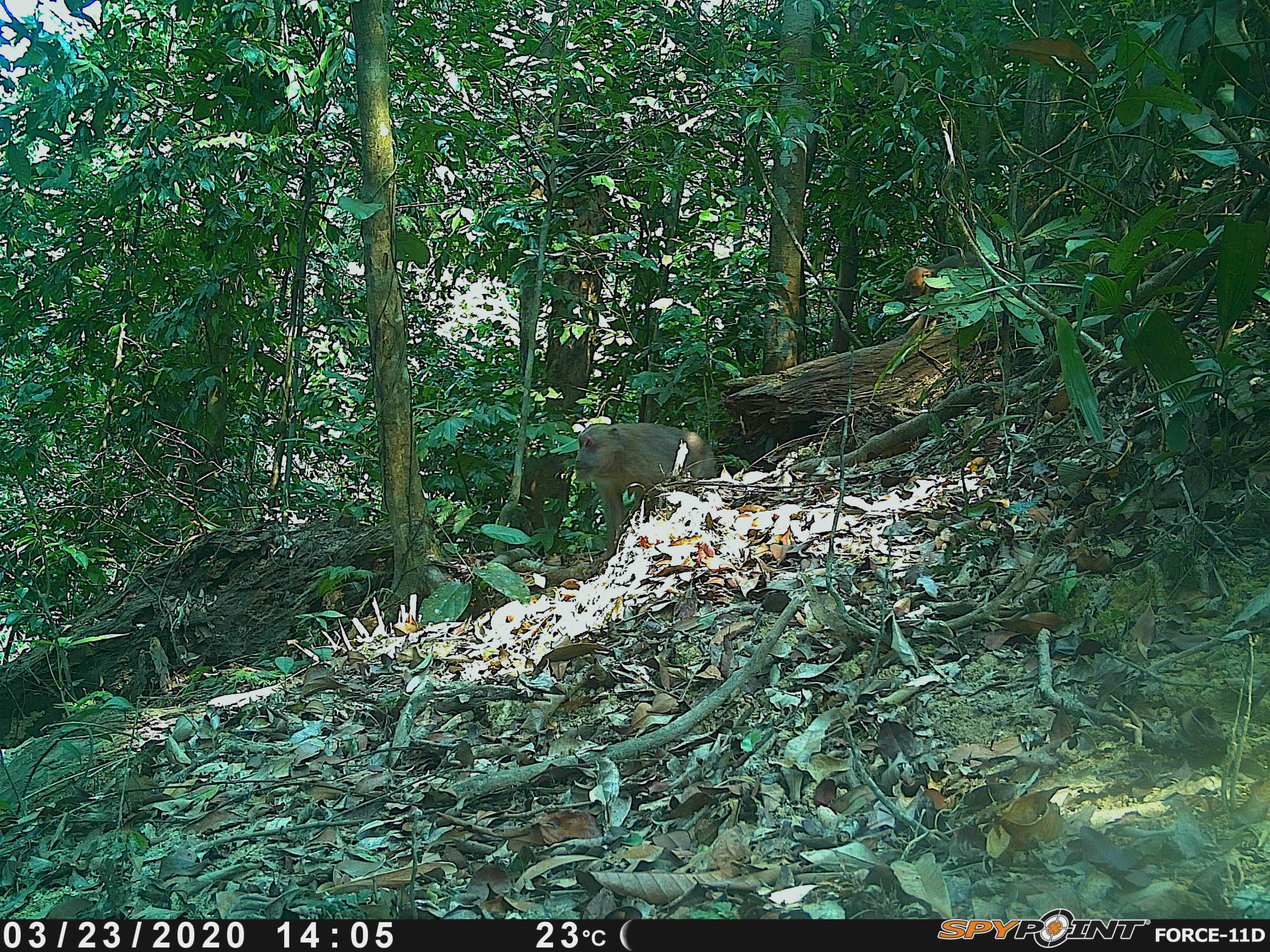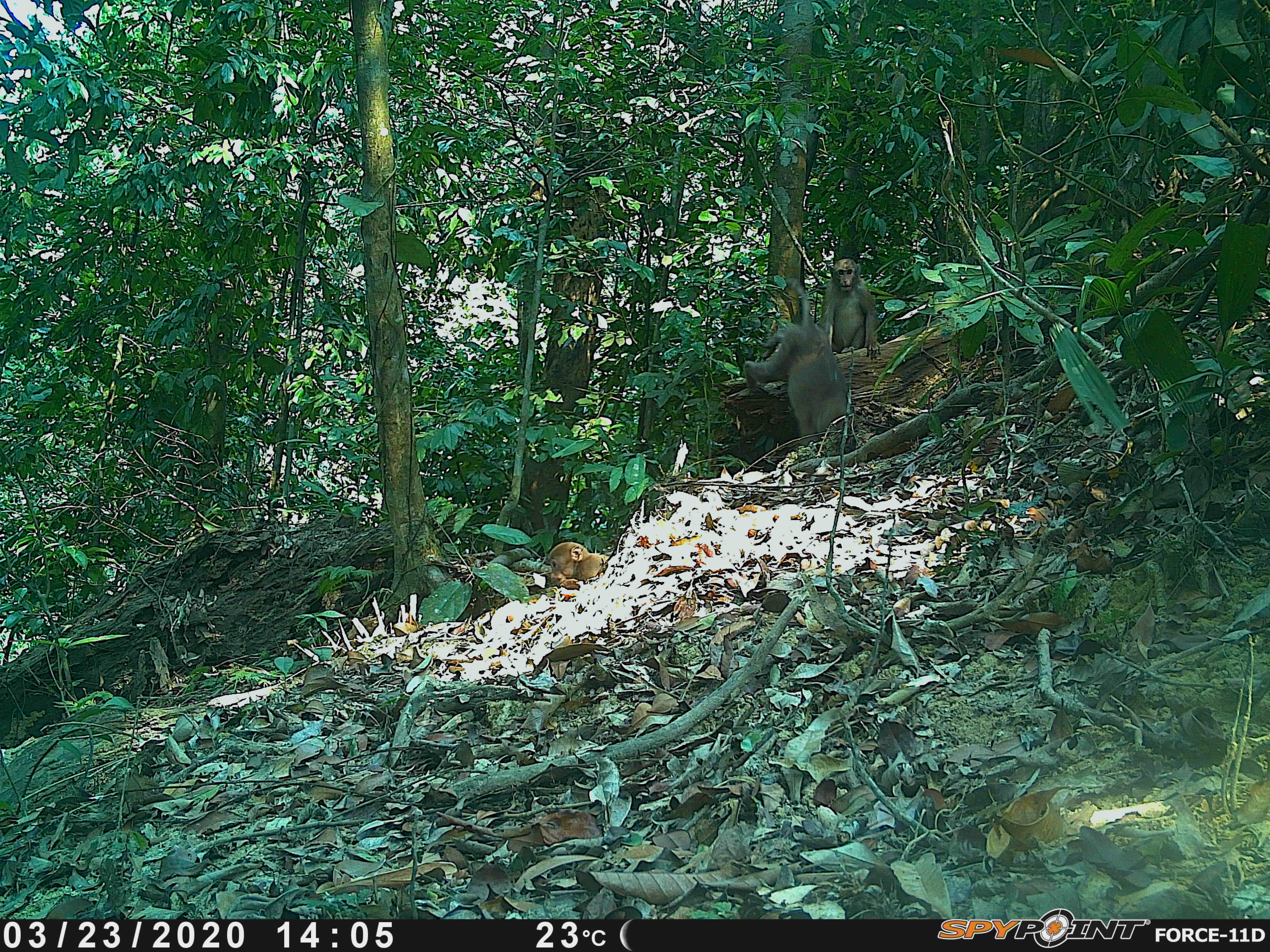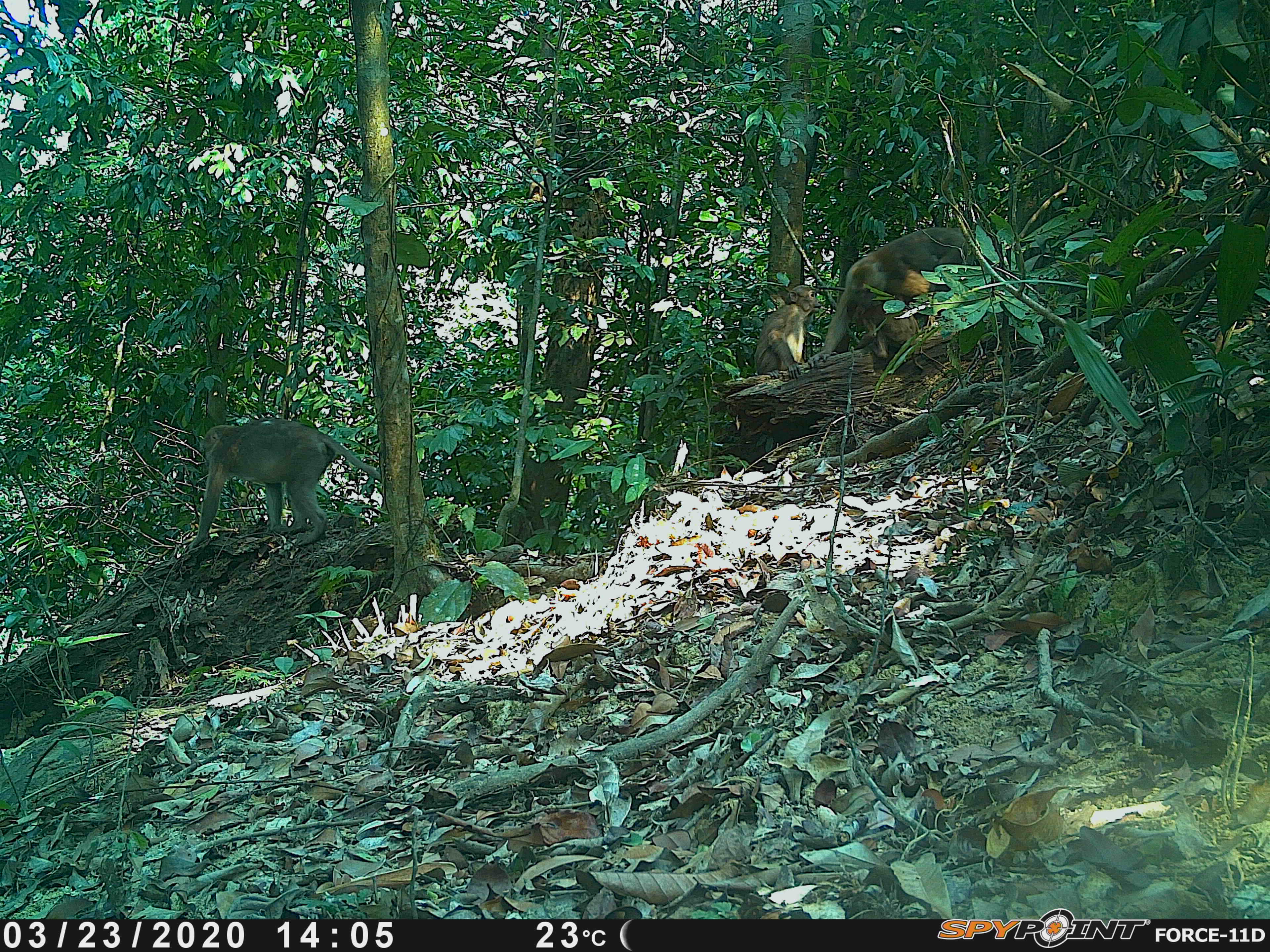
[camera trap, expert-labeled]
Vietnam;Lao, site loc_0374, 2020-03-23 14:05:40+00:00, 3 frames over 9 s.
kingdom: Animalia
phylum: Chordata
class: Mammalia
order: Primates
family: Cercopithecidae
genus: Macaca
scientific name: Macaca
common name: macaques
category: assam or rhesus macaque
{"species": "assam or rhesus macaque (macaques) (Macaca)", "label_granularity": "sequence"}